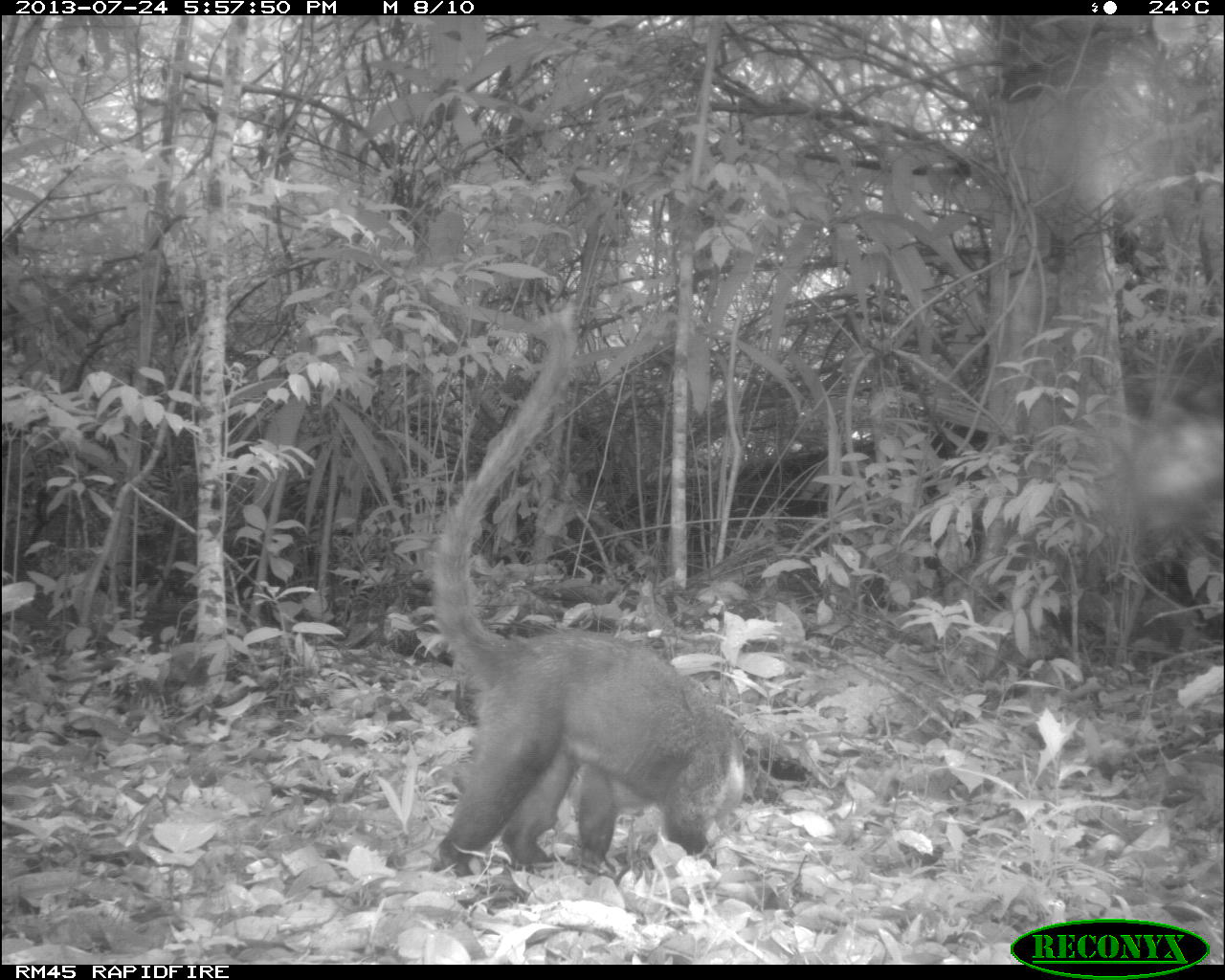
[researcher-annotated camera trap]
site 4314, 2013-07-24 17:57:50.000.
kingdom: Animalia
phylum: Chordata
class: Mammalia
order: Carnivora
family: Procyonidae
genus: Nasua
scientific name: Nasua narica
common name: white-nosed coati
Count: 1.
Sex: male.